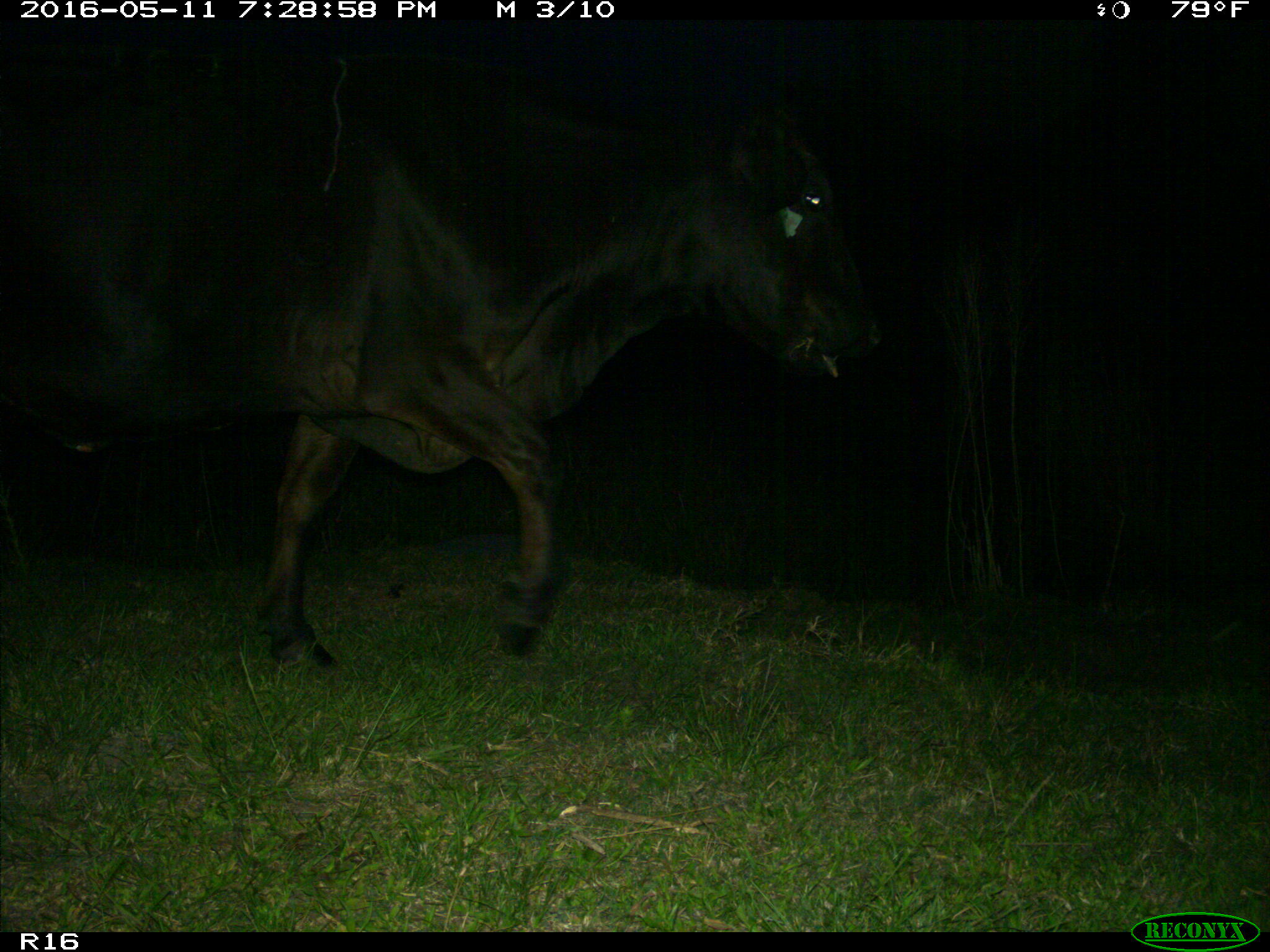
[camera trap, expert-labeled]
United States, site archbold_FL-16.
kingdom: Animalia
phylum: Chordata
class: Mammalia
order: Artiodactyla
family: Bovidae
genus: Bos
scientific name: Bos taurus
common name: domestic cow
Bos taurus (domestic cow).